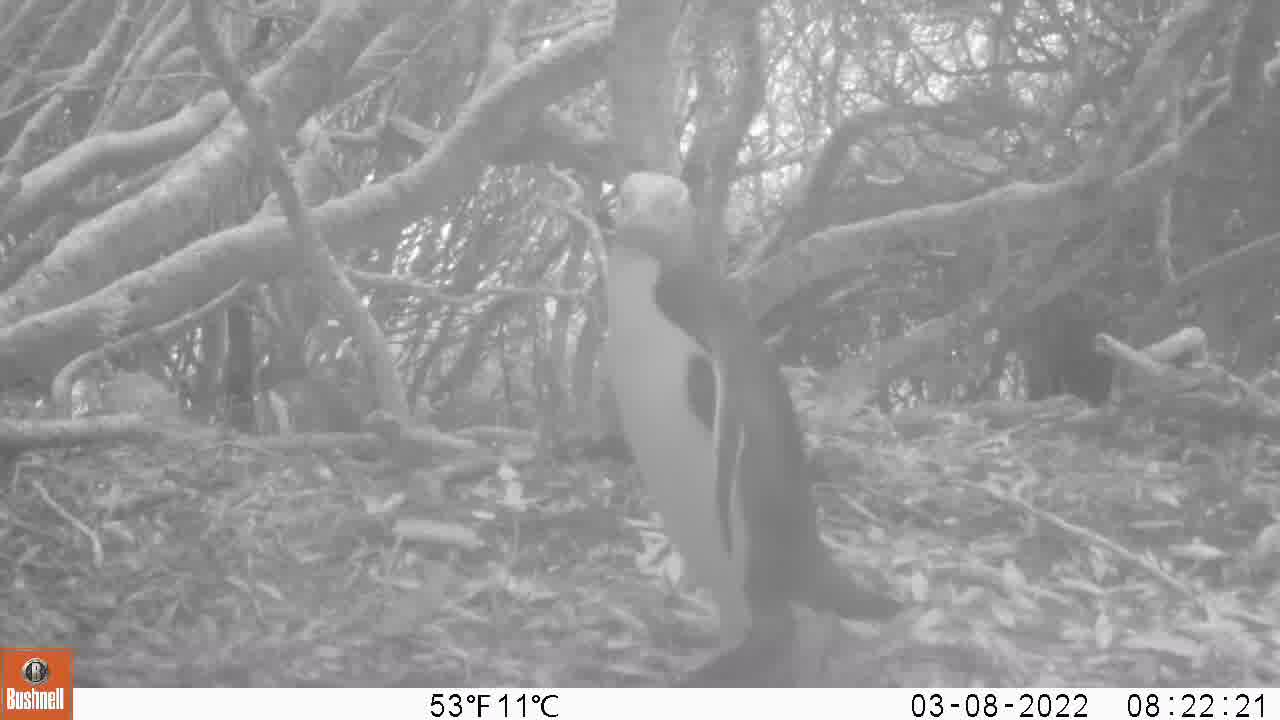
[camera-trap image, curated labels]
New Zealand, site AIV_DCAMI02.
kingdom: Animalia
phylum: Chordata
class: Aves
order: Sphenisciformes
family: Spheniscidae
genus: Megadyptes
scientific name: Megadyptes antipodes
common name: yellow-eyed penguin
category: yellow eyed penguin